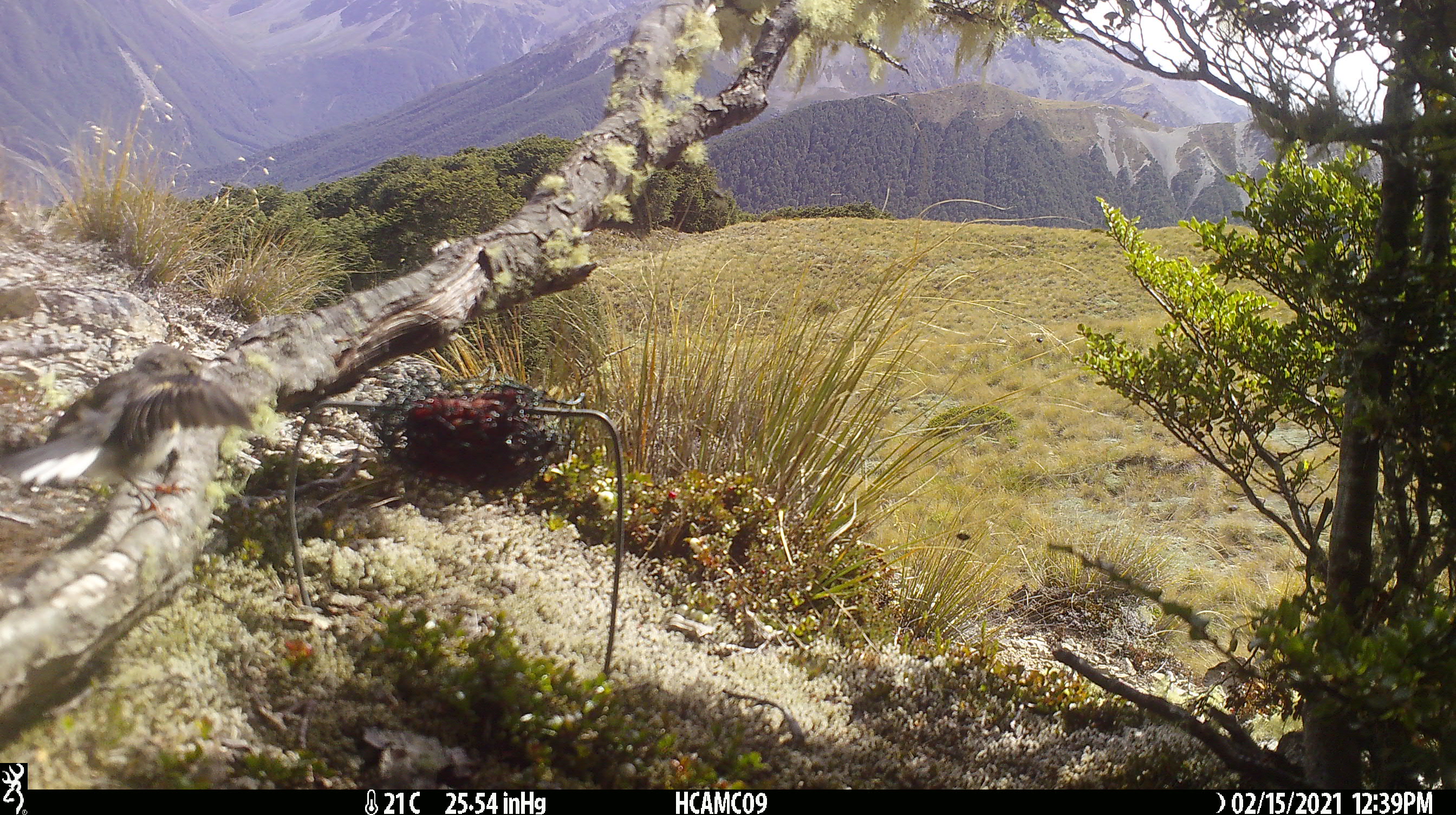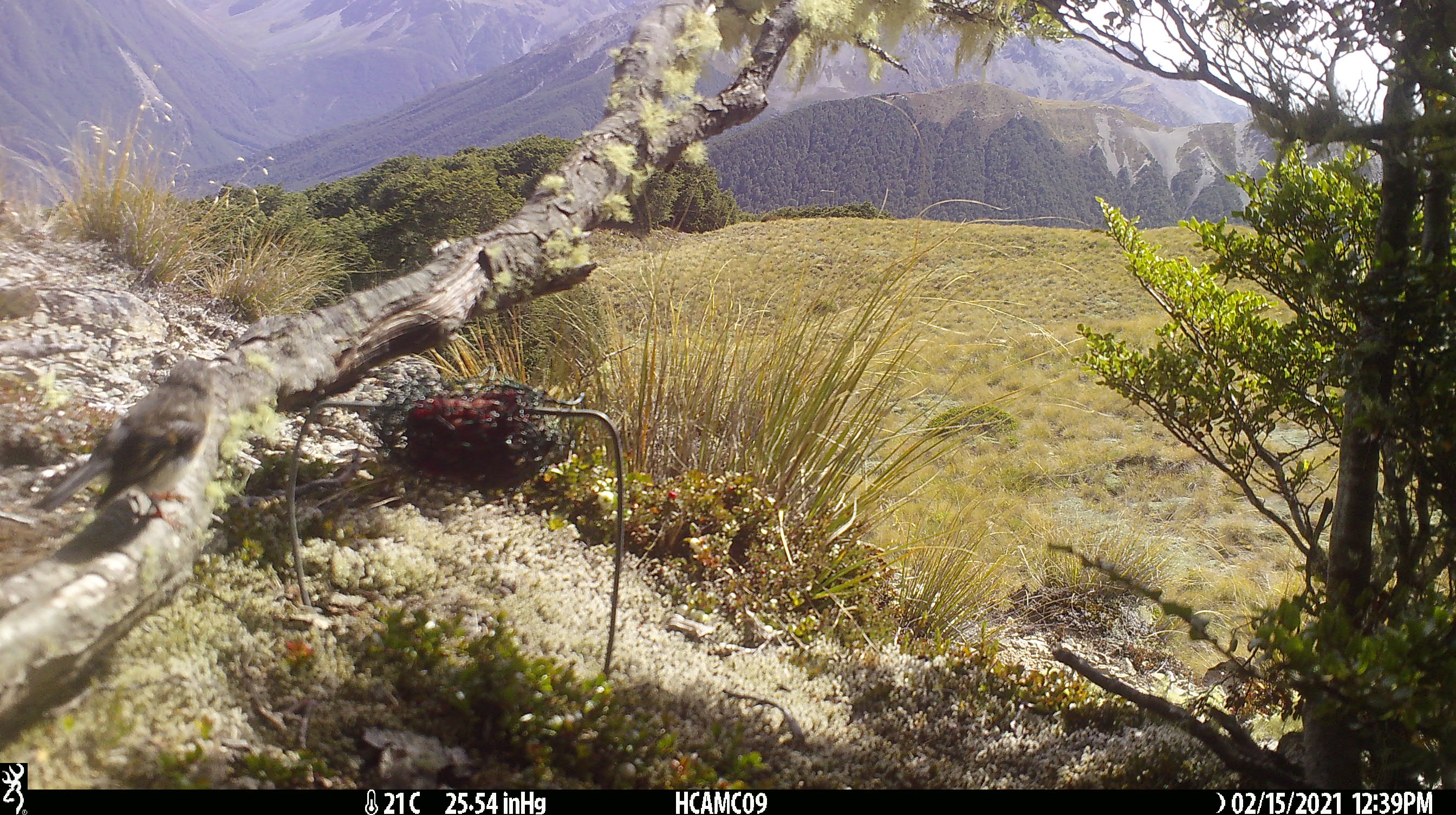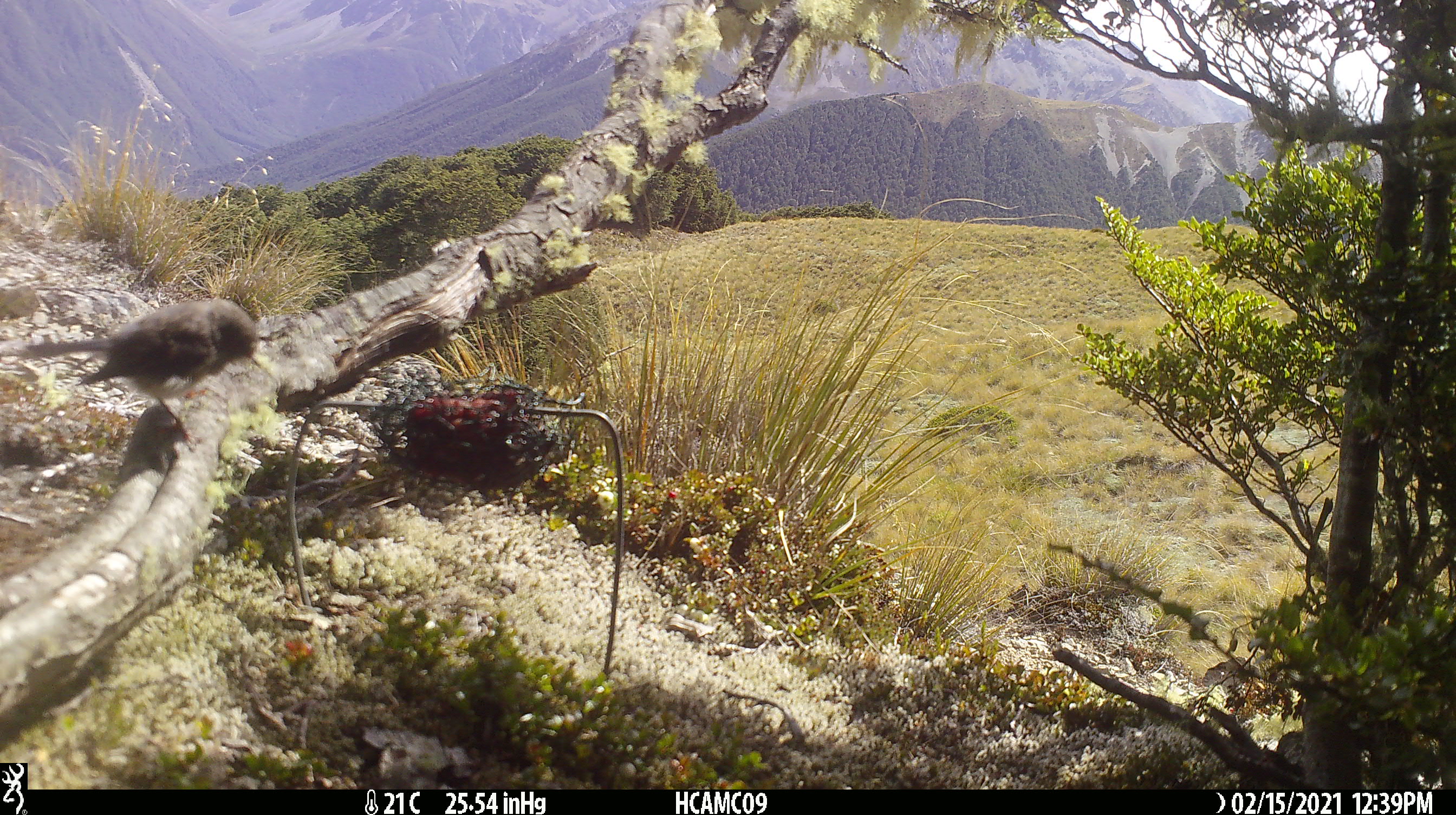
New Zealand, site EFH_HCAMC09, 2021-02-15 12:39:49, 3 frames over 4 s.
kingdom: Animalia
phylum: Chordata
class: Aves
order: Passeriformes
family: Petroicidae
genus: Petroica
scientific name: Petroica macrocephala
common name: tomtit